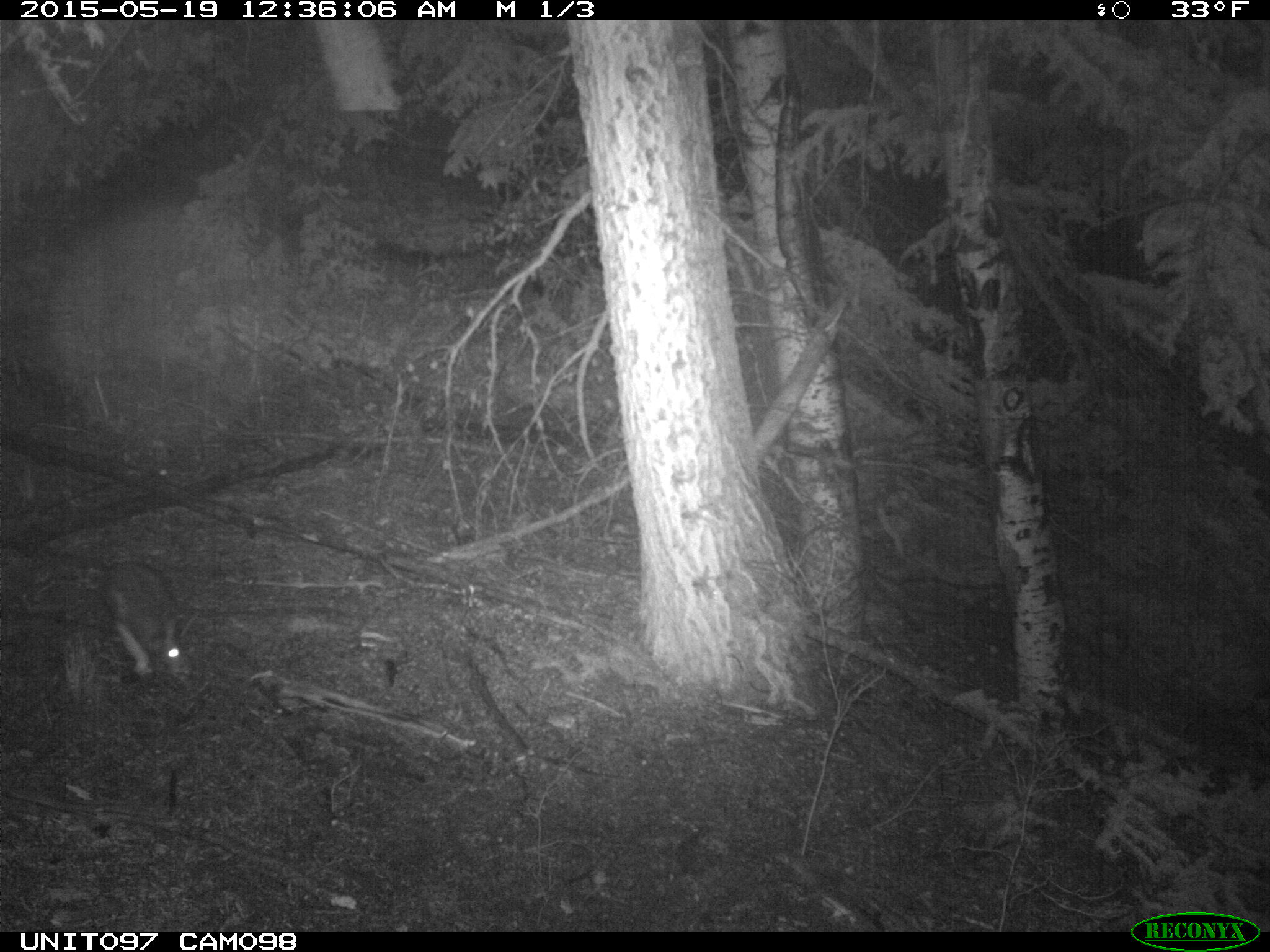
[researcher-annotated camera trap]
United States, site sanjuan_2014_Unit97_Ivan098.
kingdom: Animalia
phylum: Chordata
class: Mammalia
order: Lagomorpha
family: Leporidae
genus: Lepus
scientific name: Lepus americanus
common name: snowshoe hare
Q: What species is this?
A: Lepus americanus (snowshoe hare).